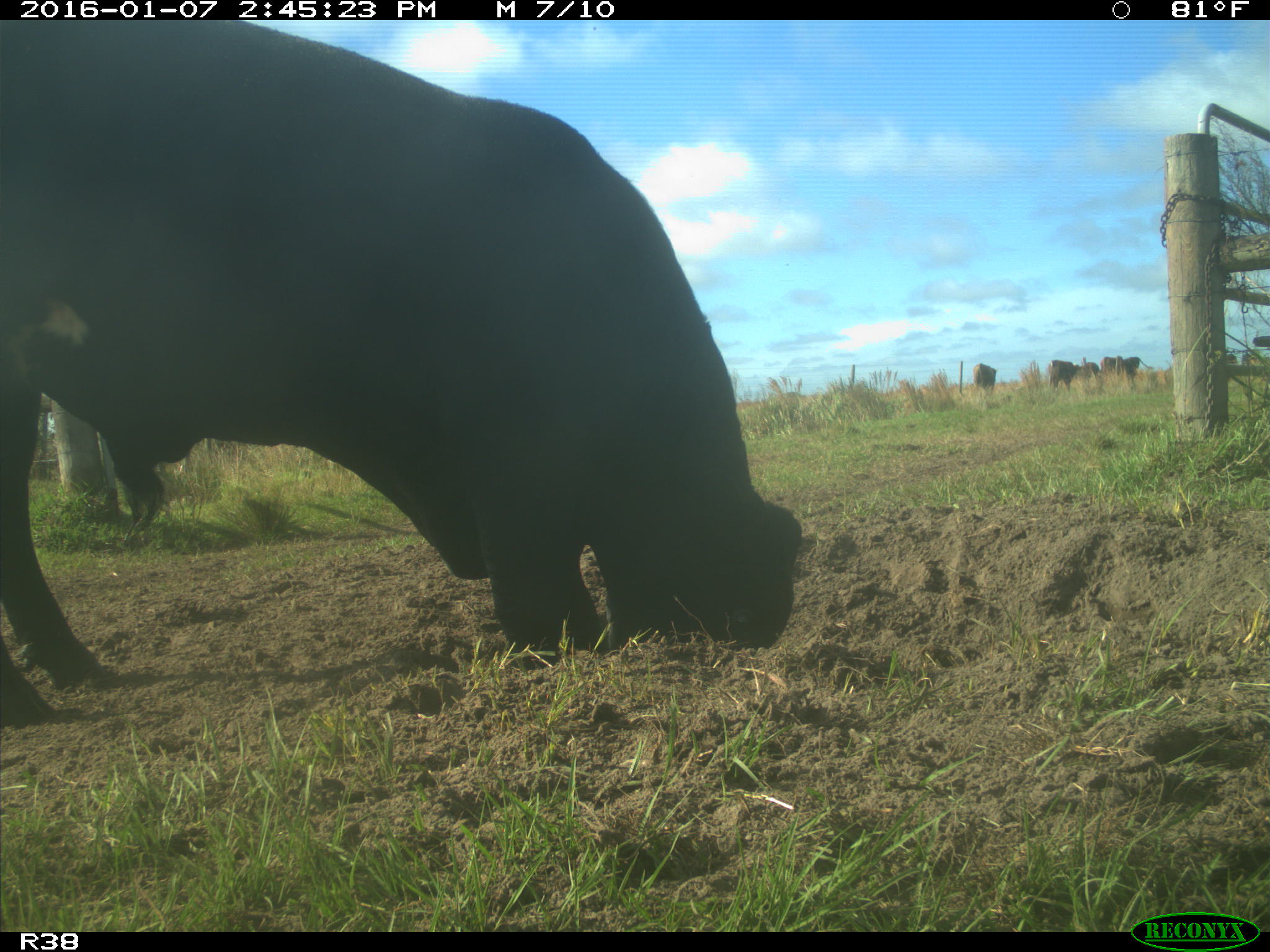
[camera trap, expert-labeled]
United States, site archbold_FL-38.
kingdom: Animalia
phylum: Chordata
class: Mammalia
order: Artiodactyla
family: Bovidae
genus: Bos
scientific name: Bos taurus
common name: domestic cow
Bos taurus (domestic cow).